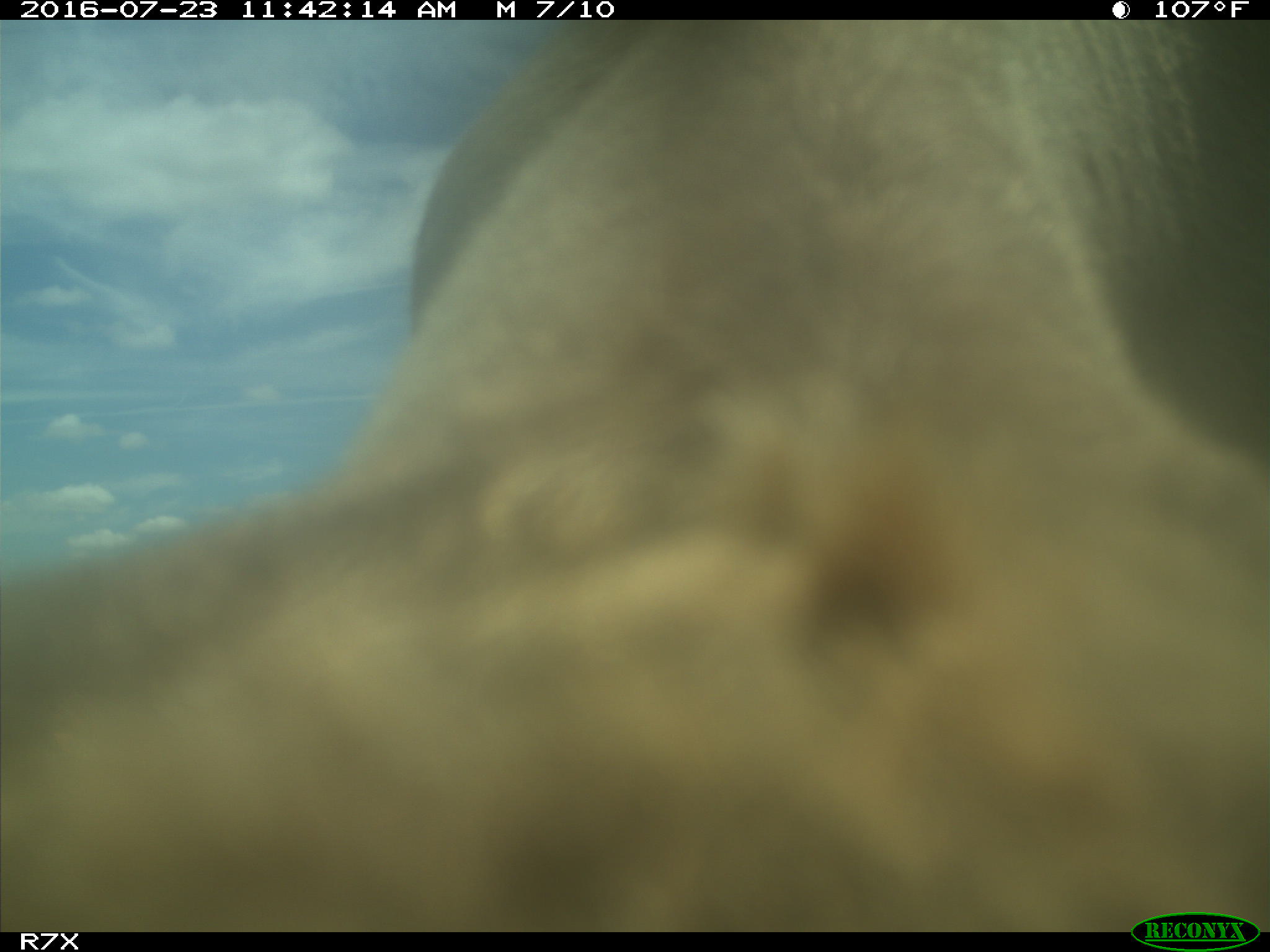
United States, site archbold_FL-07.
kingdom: Animalia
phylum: Chordata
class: Mammalia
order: Artiodactyla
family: Bovidae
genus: Bos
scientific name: Bos taurus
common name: domestic cow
Bos taurus (domestic cow).